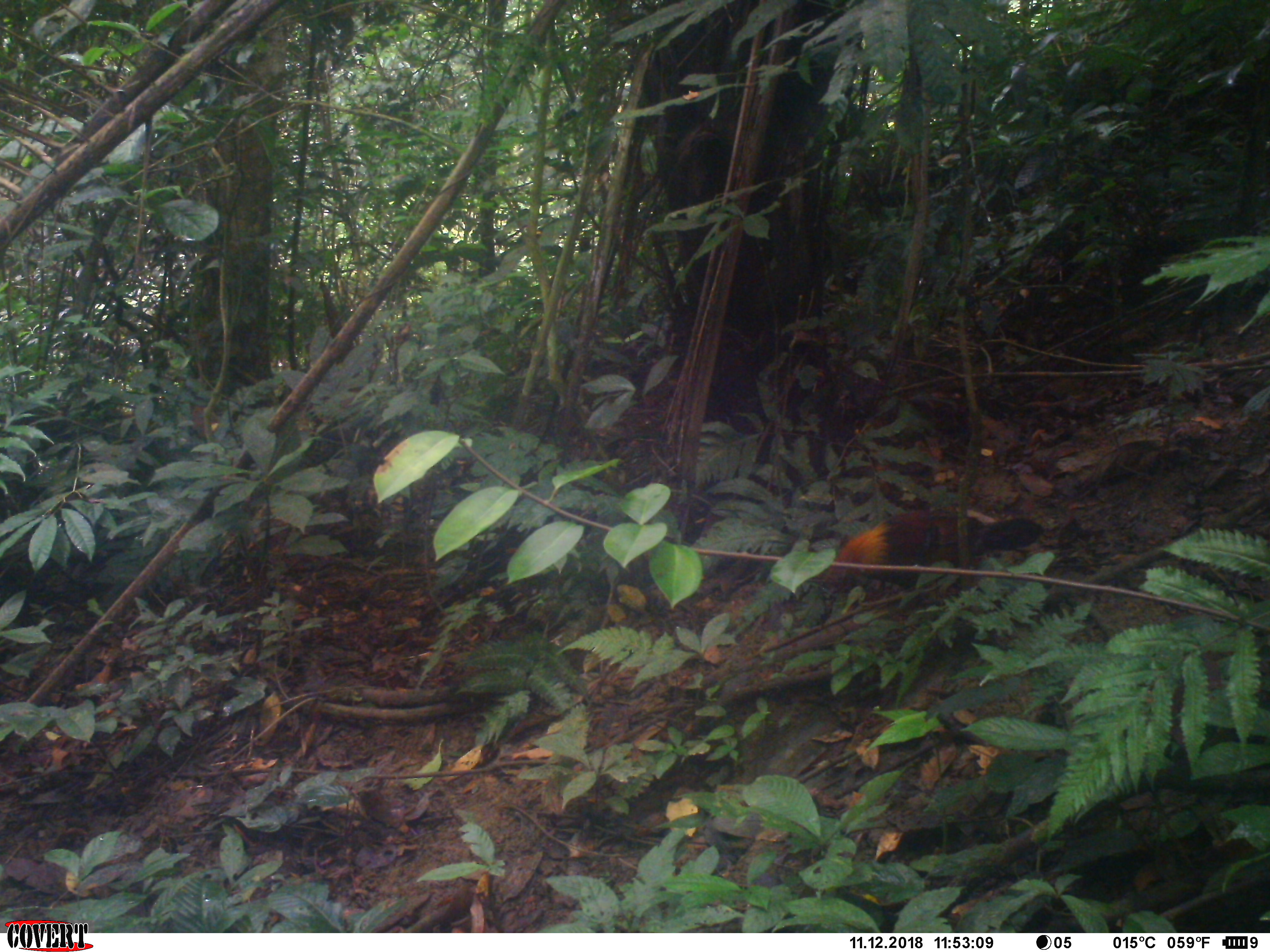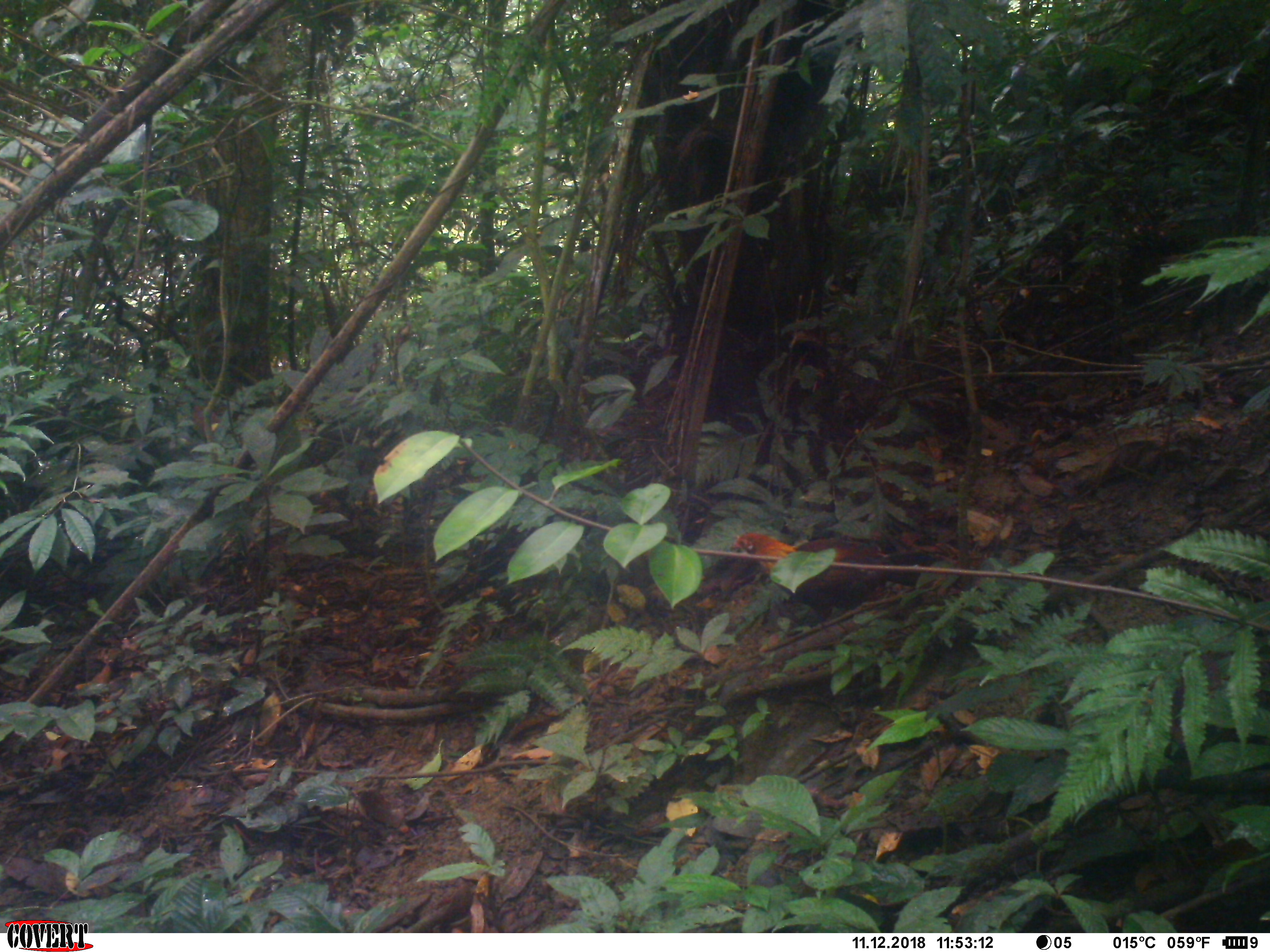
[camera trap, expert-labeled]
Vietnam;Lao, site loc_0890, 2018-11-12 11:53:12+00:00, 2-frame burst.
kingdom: Animalia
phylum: Chordata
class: Aves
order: Galliformes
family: Phasianidae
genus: Gallus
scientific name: Gallus gallus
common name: red junglefowl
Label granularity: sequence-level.